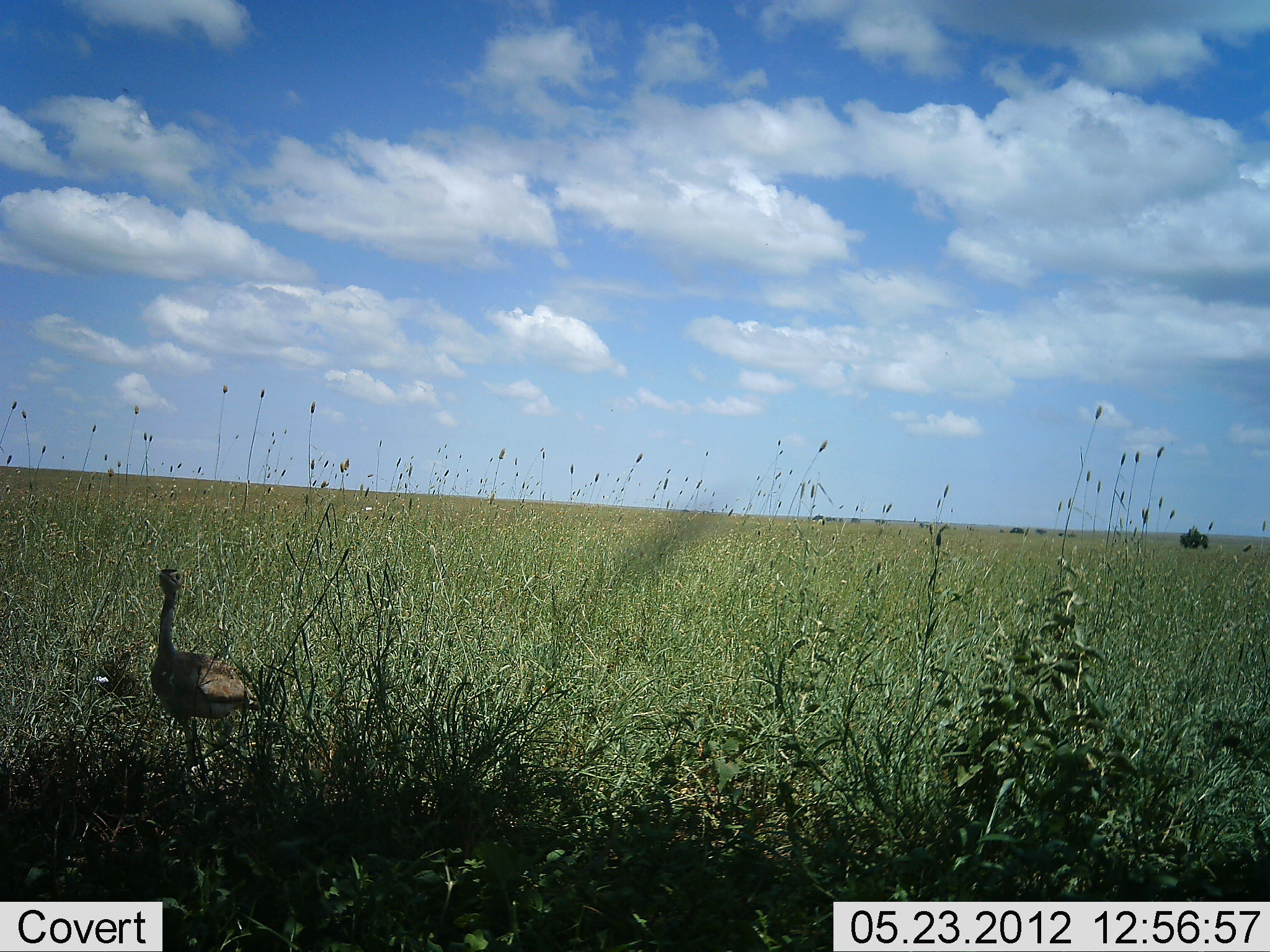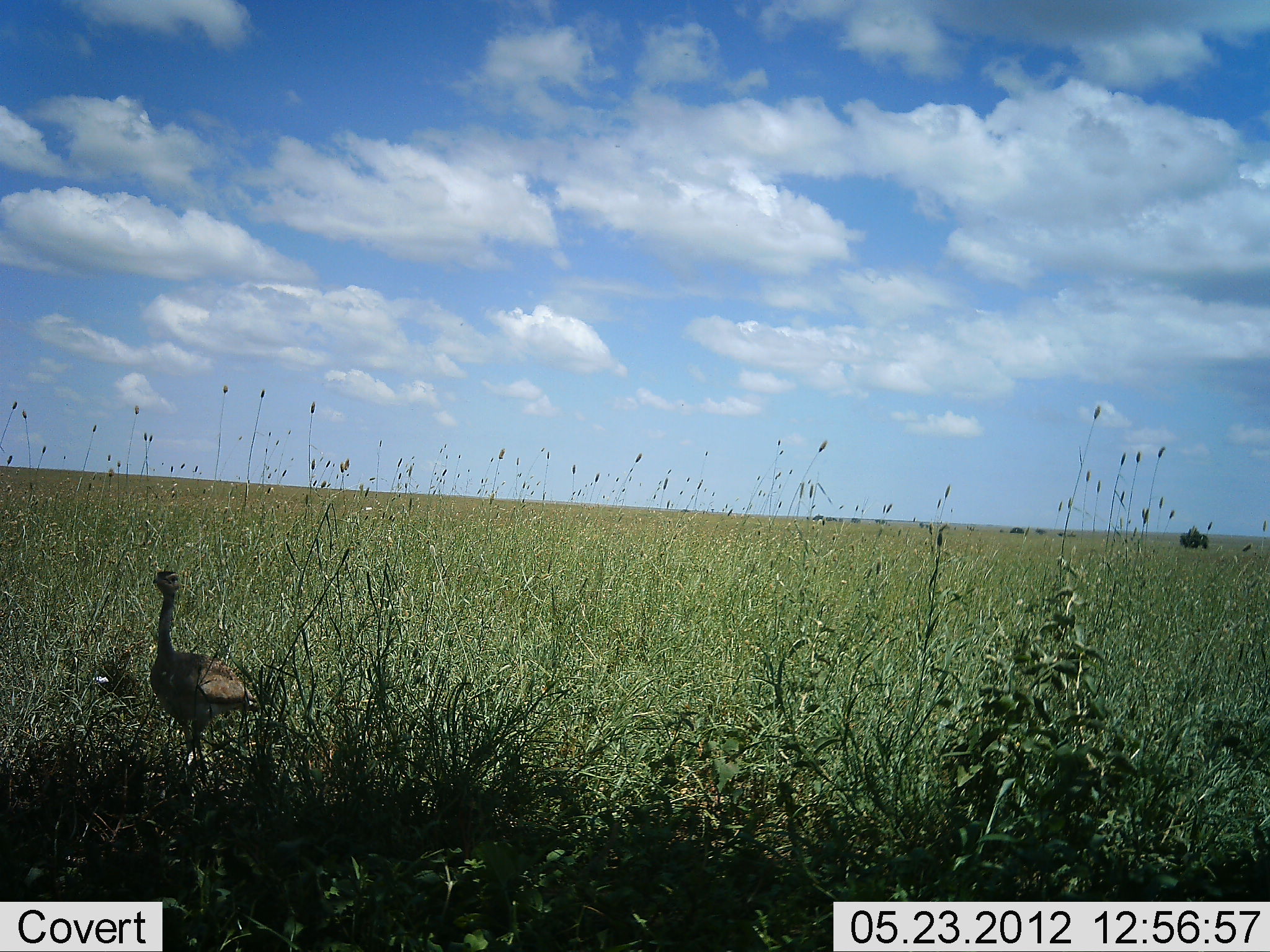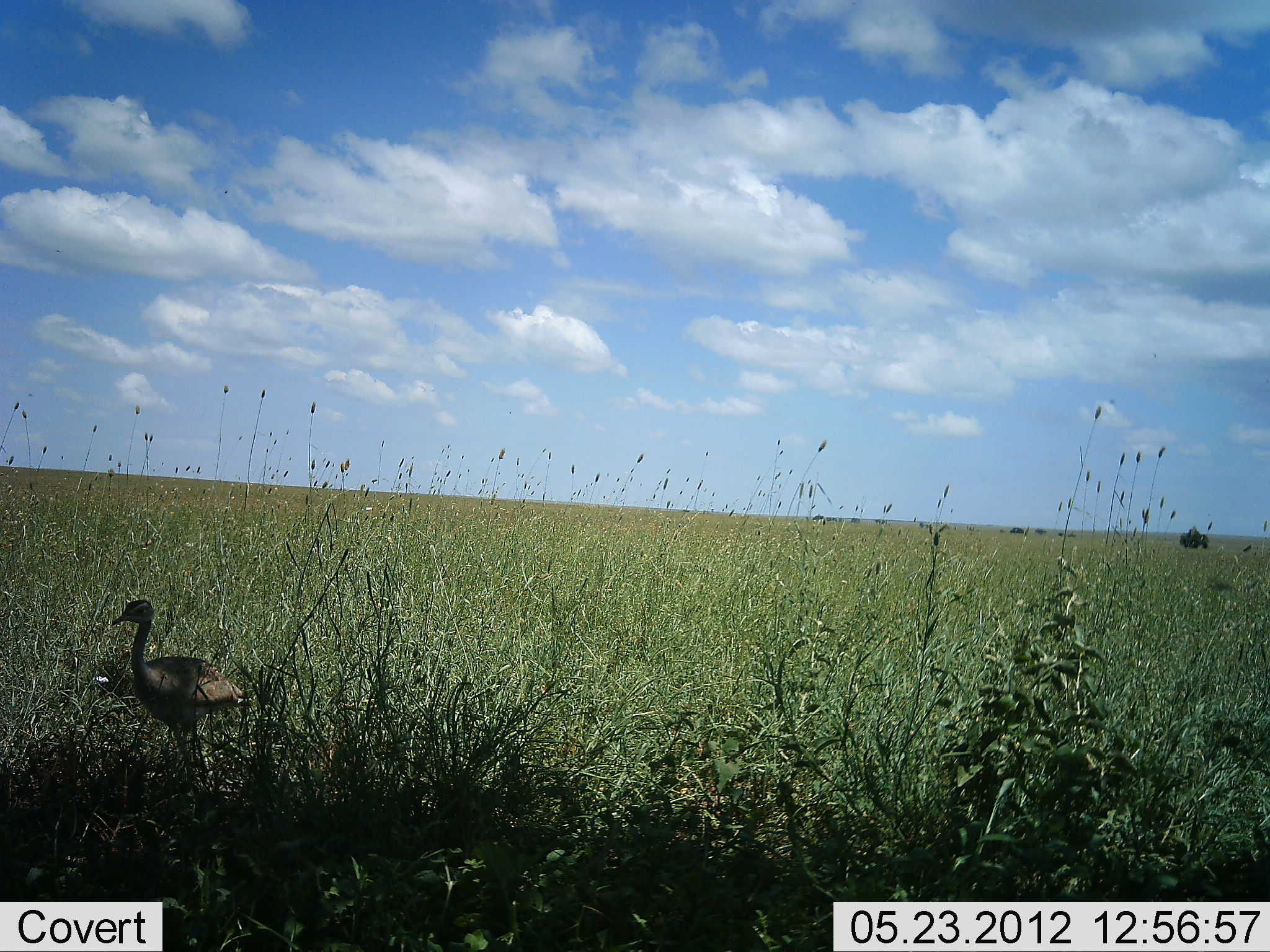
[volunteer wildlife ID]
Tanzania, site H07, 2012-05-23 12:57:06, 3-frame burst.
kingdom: Animalia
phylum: Chordata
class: Aves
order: Otidiformes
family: Otididae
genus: Ardeotis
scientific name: Ardeotis kori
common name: kori bustard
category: koribustard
Koribustard (kori bustard) (Ardeotis kori), count 1. Behavior (volunteer vote fractions): standing 70%, resting 0%, moving 30%, interacting 0%. Young present (vote fraction): 0%. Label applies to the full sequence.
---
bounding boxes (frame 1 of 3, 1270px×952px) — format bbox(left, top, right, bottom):
animal: bbox(152, 568, 262, 795)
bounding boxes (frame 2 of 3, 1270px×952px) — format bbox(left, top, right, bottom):
animal: bbox(149, 569, 263, 803)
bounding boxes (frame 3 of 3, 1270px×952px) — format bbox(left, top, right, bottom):
animal: bbox(109, 600, 251, 792)